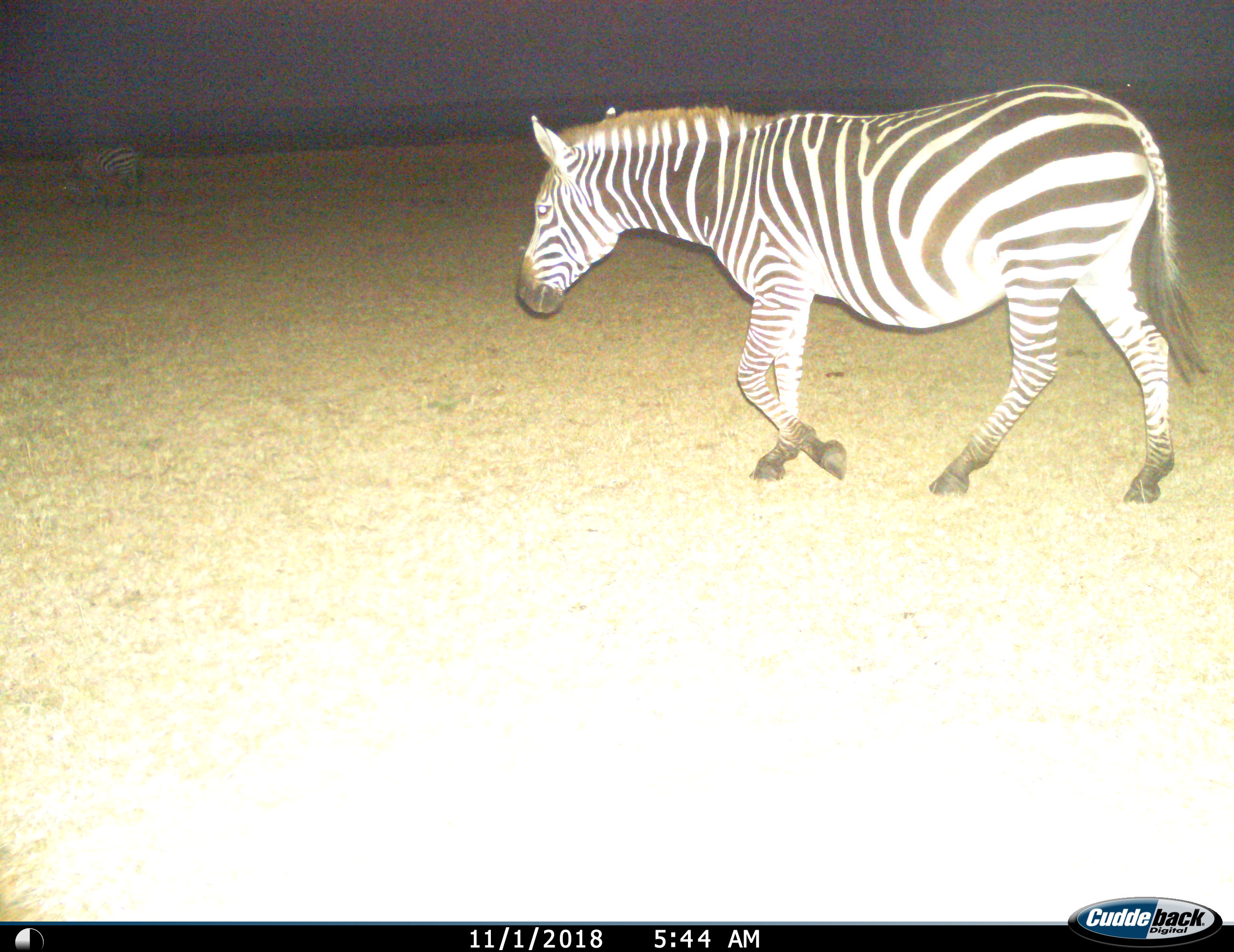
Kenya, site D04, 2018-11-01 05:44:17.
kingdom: Animalia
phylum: Chordata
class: Mammalia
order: Perissodactyla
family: Equidae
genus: Equus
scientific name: Equus quagga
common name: plains zebra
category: zebra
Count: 2.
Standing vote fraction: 0%.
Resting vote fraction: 0%.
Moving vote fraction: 100%.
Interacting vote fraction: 0%.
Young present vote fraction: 0%.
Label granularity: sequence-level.